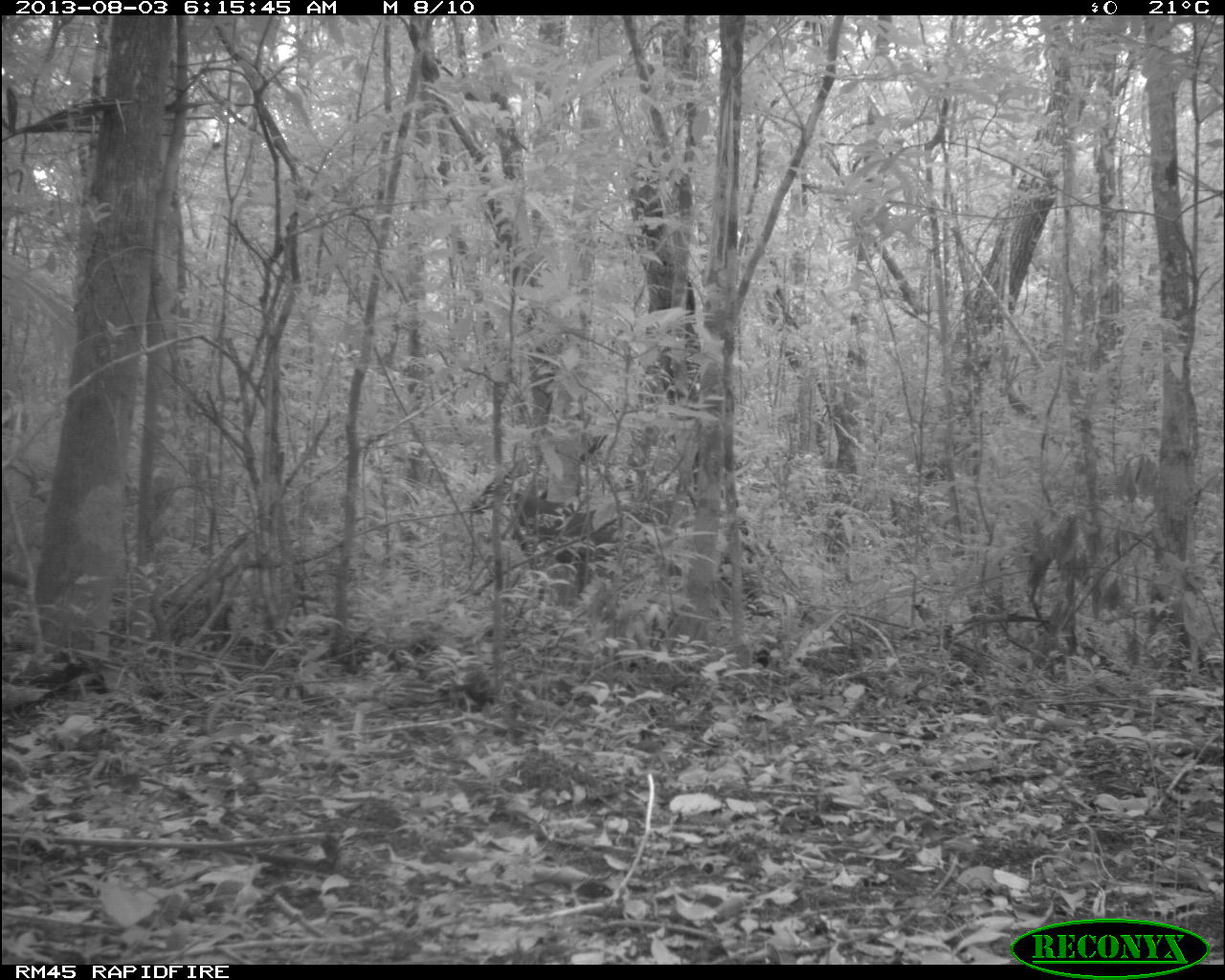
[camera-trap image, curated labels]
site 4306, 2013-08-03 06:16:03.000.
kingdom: Animalia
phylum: Chordata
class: Mammalia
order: Artiodactyla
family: Cervidae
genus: Odocoileus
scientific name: Odocoileus virginianus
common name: white-tailed deer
Odocoileus virginianus (white-tailed deer), count 1, sex male.